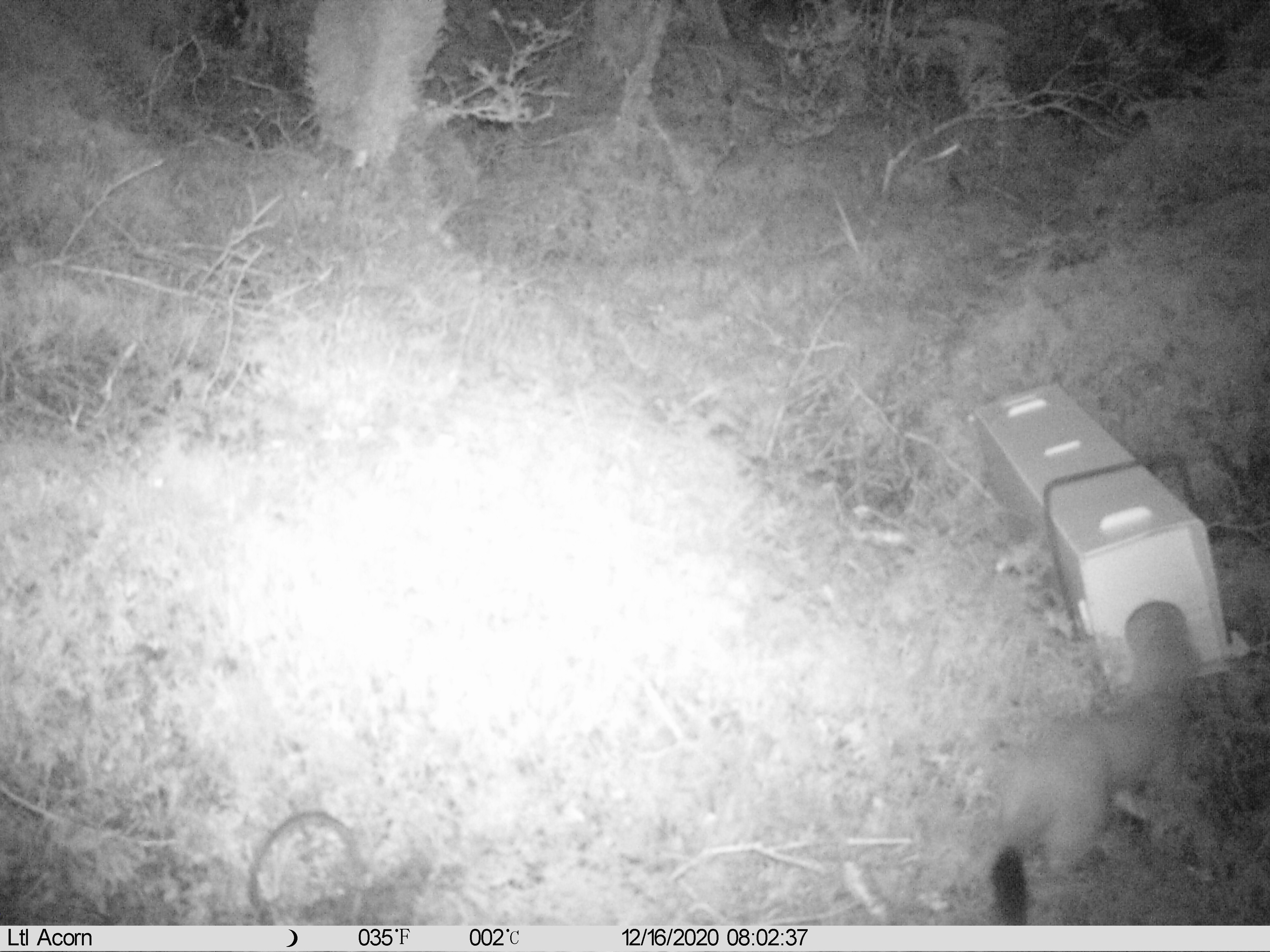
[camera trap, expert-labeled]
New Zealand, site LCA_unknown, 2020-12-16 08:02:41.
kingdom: Animalia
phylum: Chordata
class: Mammalia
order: Carnivora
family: Mustelidae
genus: Mustela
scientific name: Mustela erminea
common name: stoat